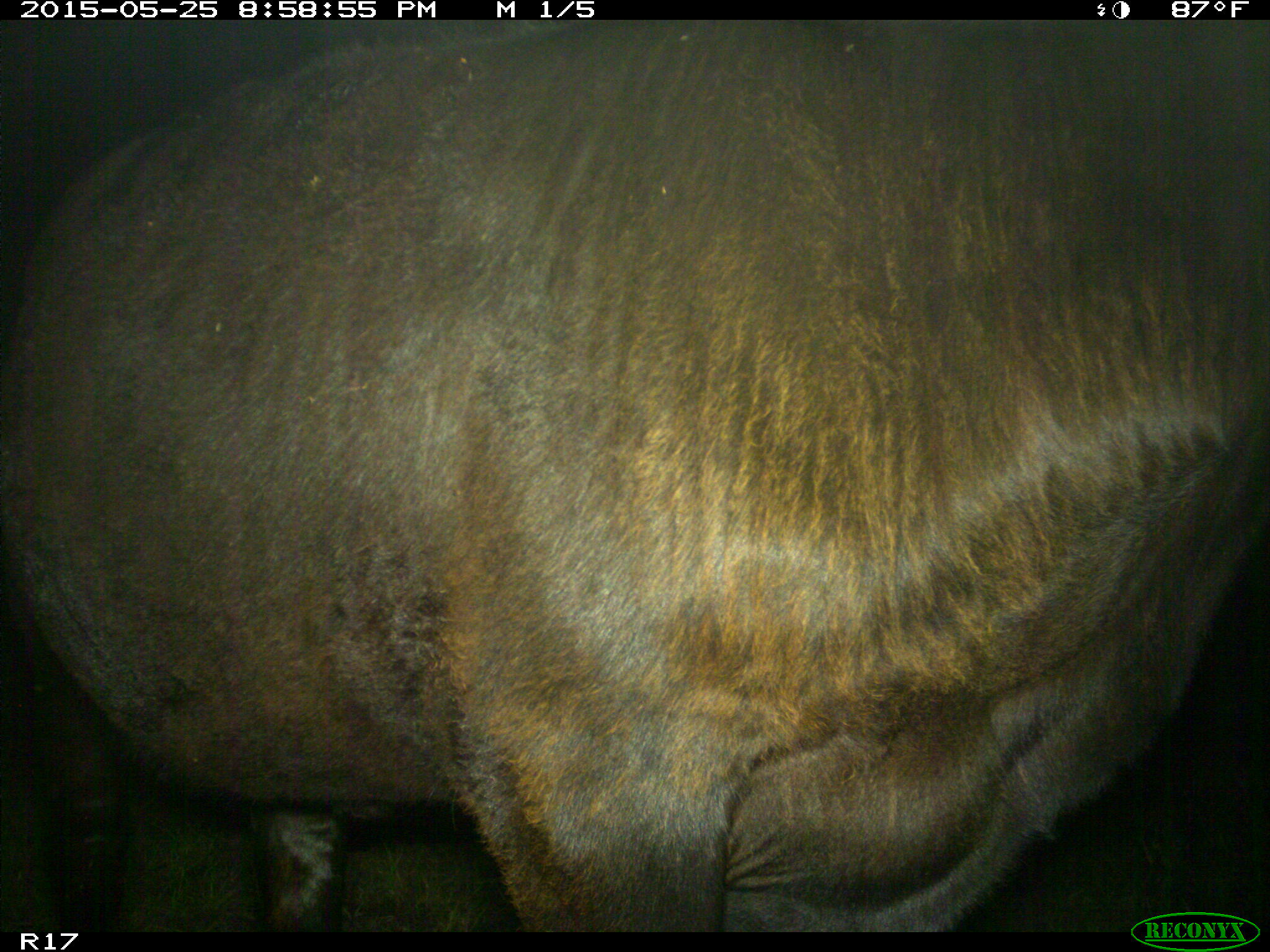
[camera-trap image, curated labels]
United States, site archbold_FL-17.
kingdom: Animalia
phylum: Chordata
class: Mammalia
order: Artiodactyla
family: Bovidae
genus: Bos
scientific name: Bos taurus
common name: domestic cow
Bos taurus (domestic cow).